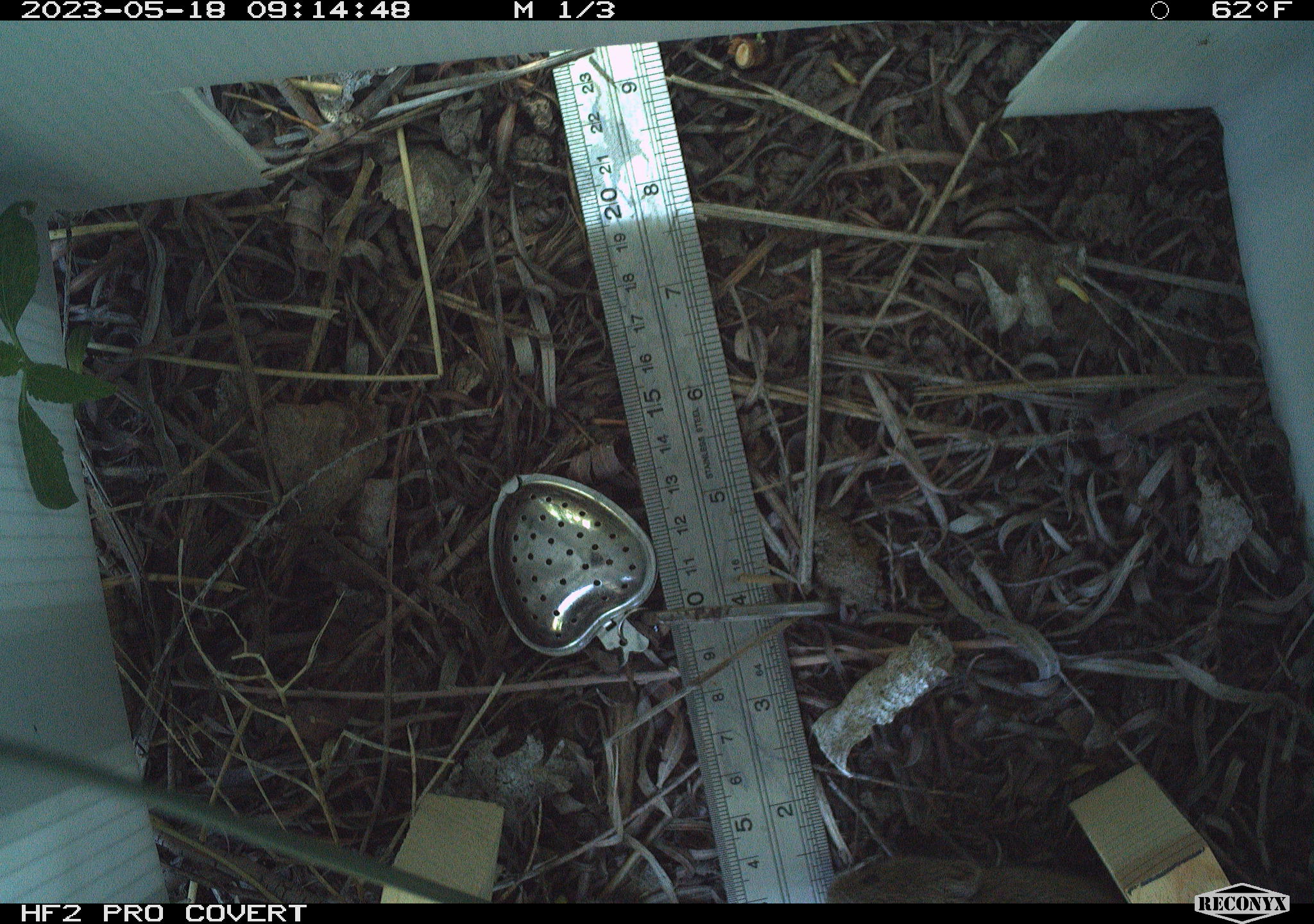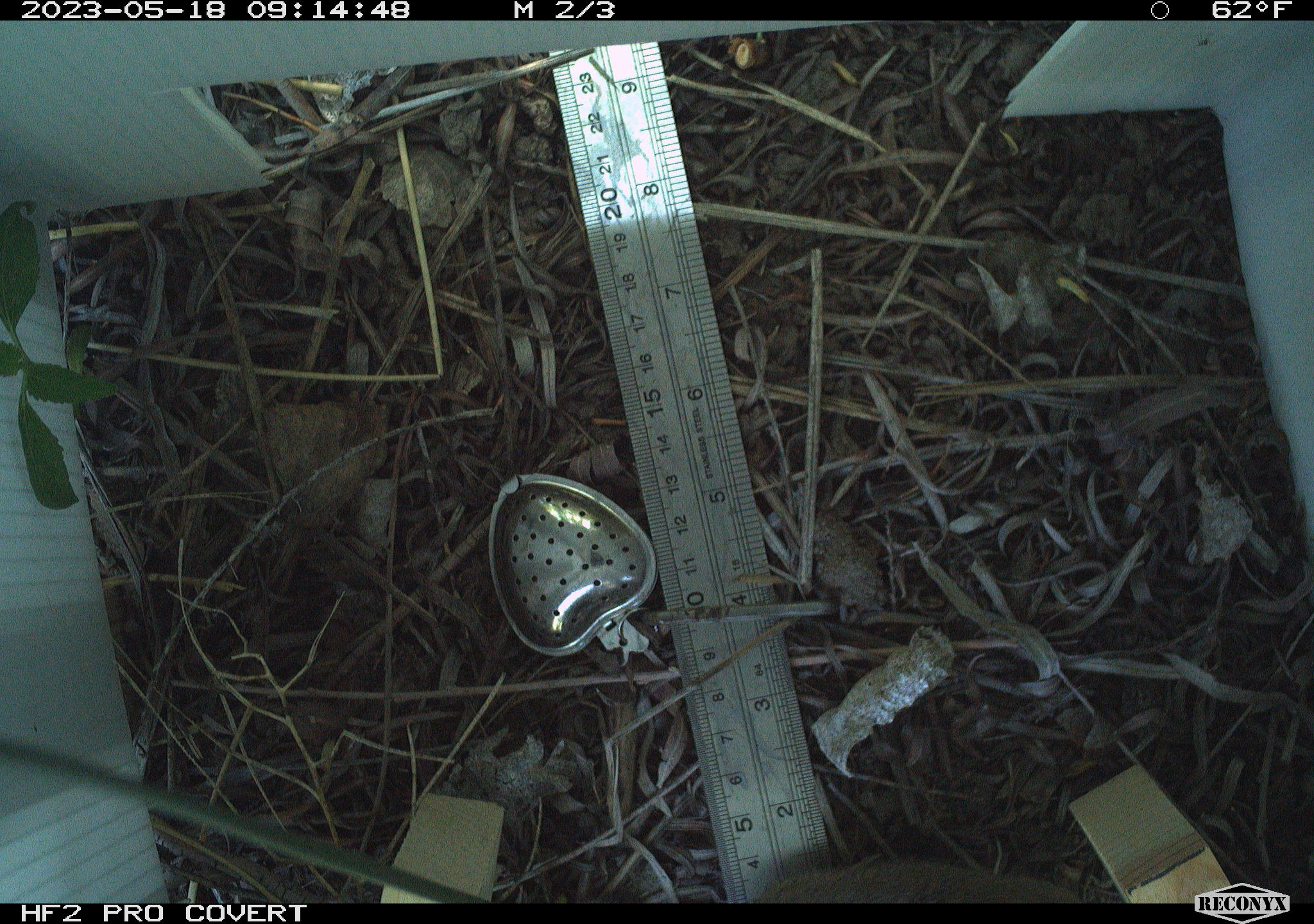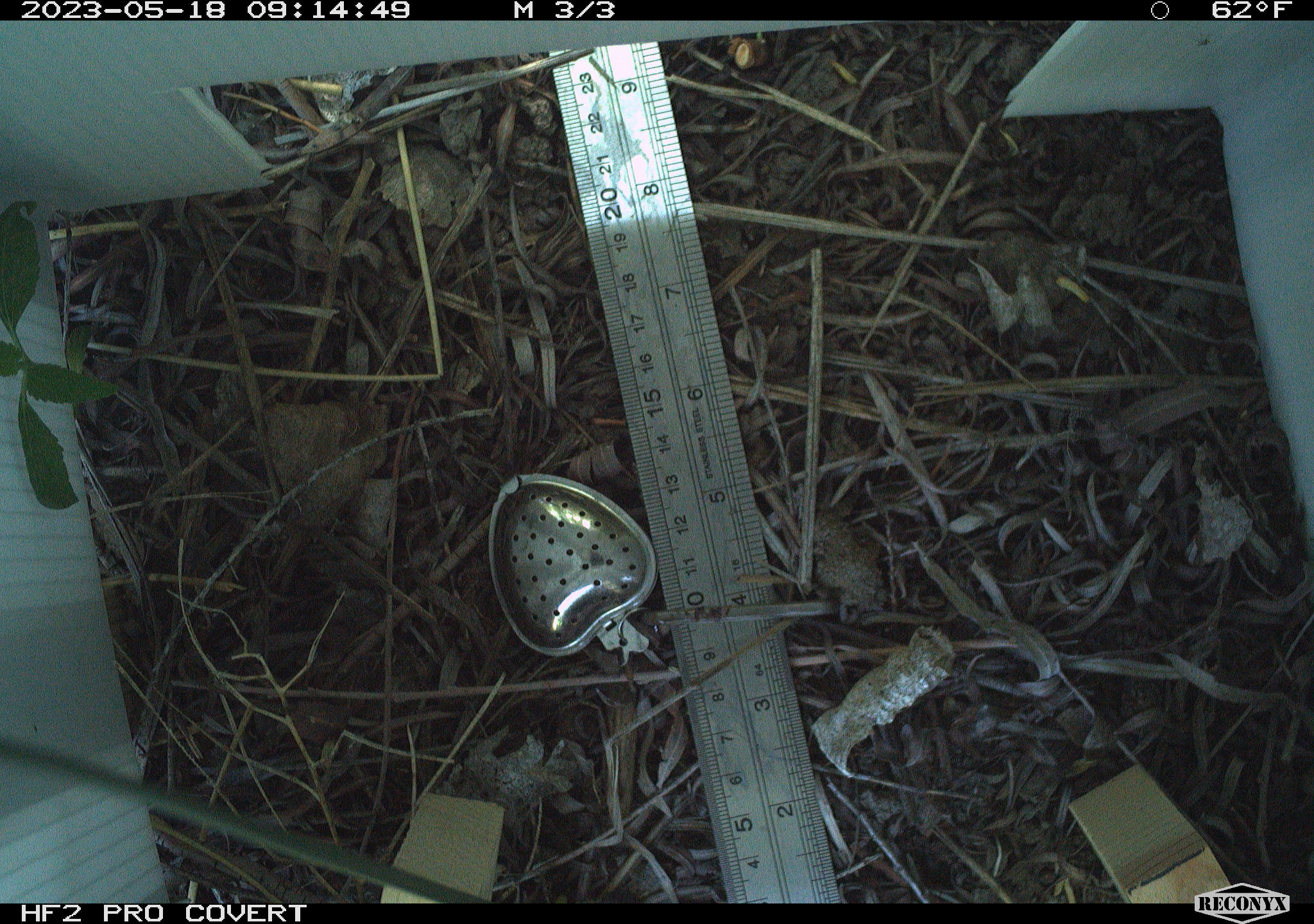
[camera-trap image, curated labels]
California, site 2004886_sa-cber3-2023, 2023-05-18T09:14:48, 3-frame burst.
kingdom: Animalia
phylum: Chordata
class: Mammalia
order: Rodentia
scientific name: Rodentia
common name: rodent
Rodent (Rodentia).